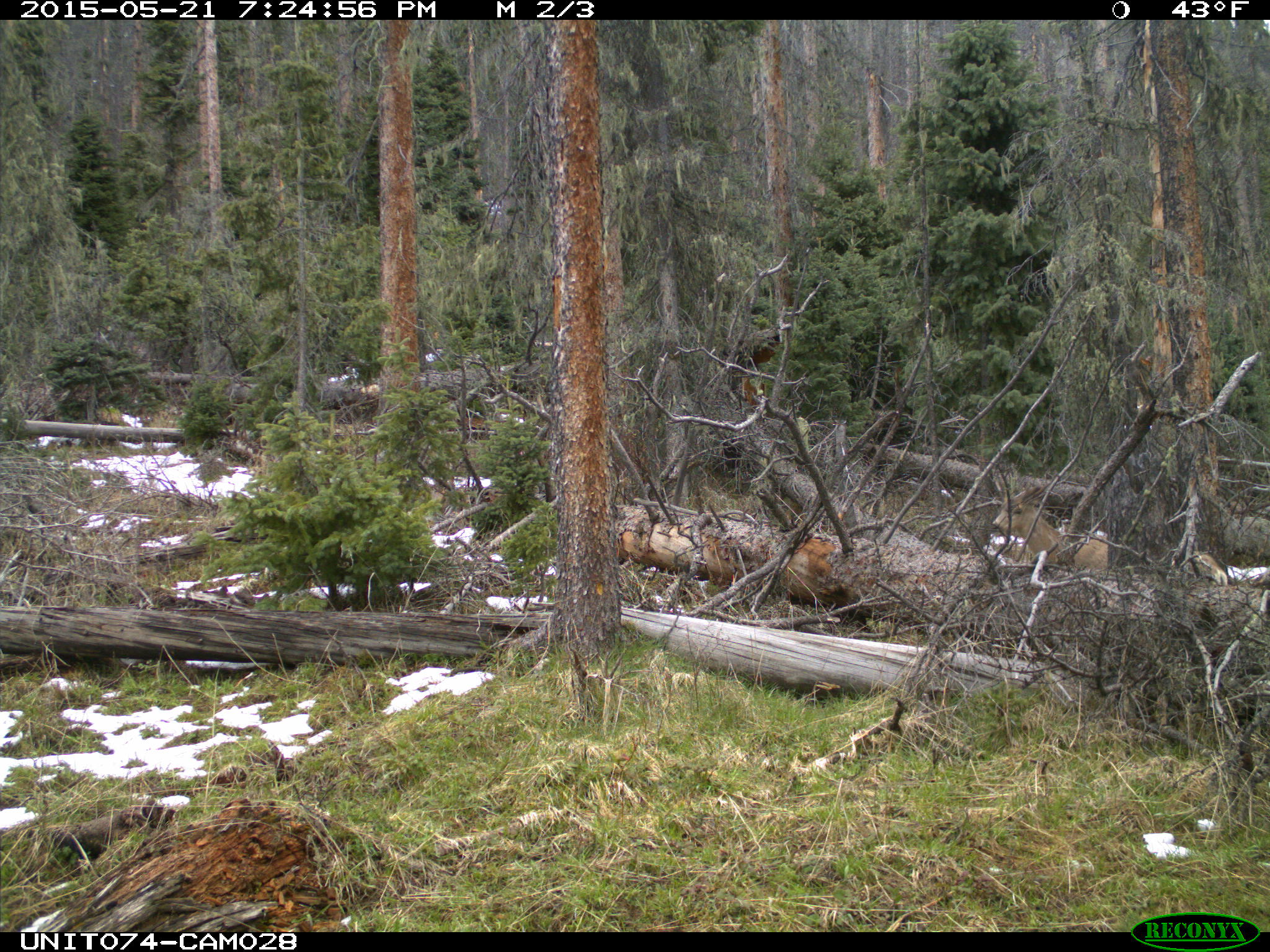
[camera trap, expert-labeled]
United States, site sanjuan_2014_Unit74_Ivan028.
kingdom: Animalia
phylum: Chordata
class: Mammalia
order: Artiodactyla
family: Cervidae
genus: Odocoileus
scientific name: Odocoileus hemionus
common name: mule deer